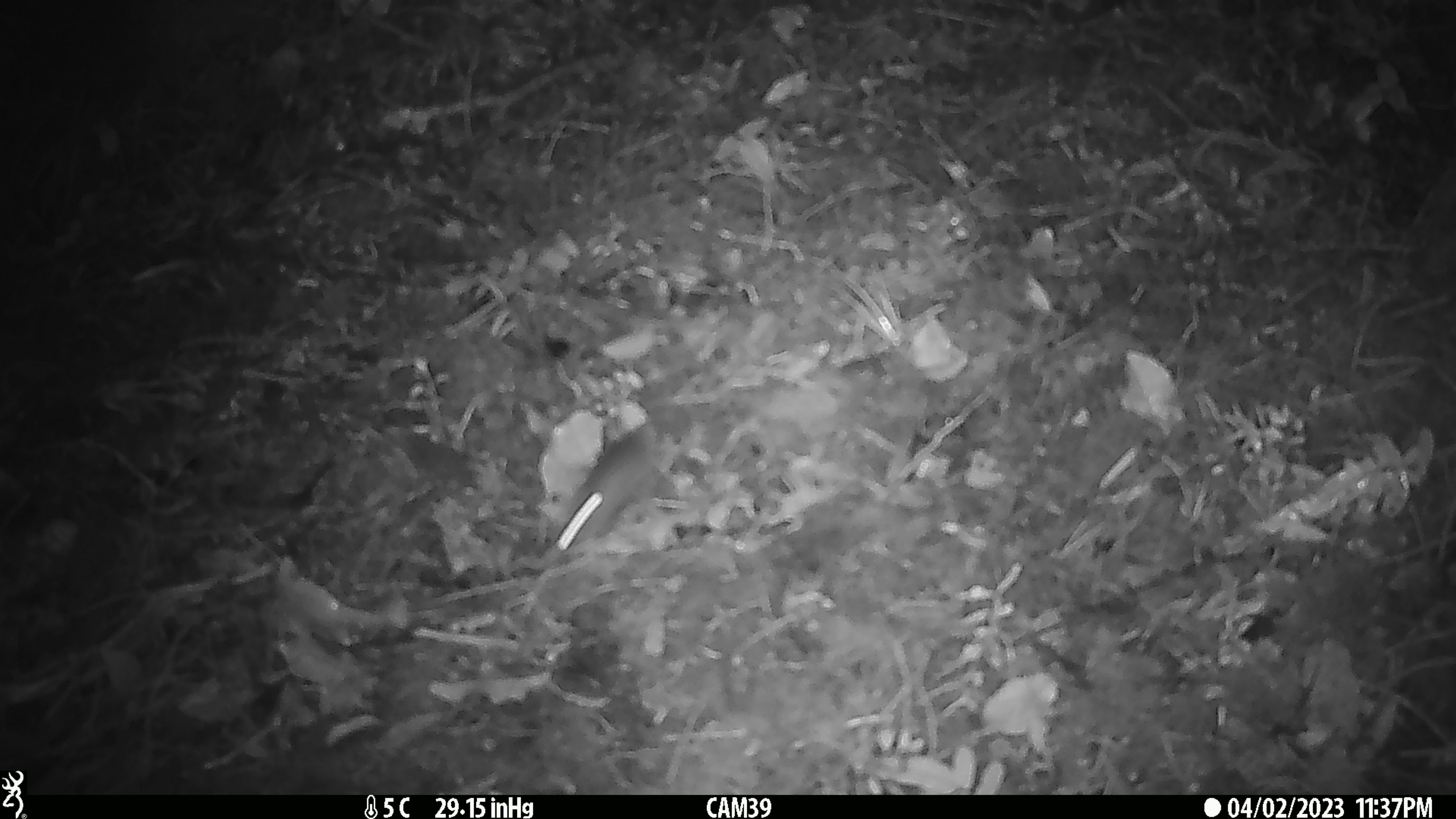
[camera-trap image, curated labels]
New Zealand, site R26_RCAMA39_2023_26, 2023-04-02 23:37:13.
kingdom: Animalia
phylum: Chordata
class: Mammalia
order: Rodentia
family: Muridae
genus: Mus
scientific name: Mus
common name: mouse